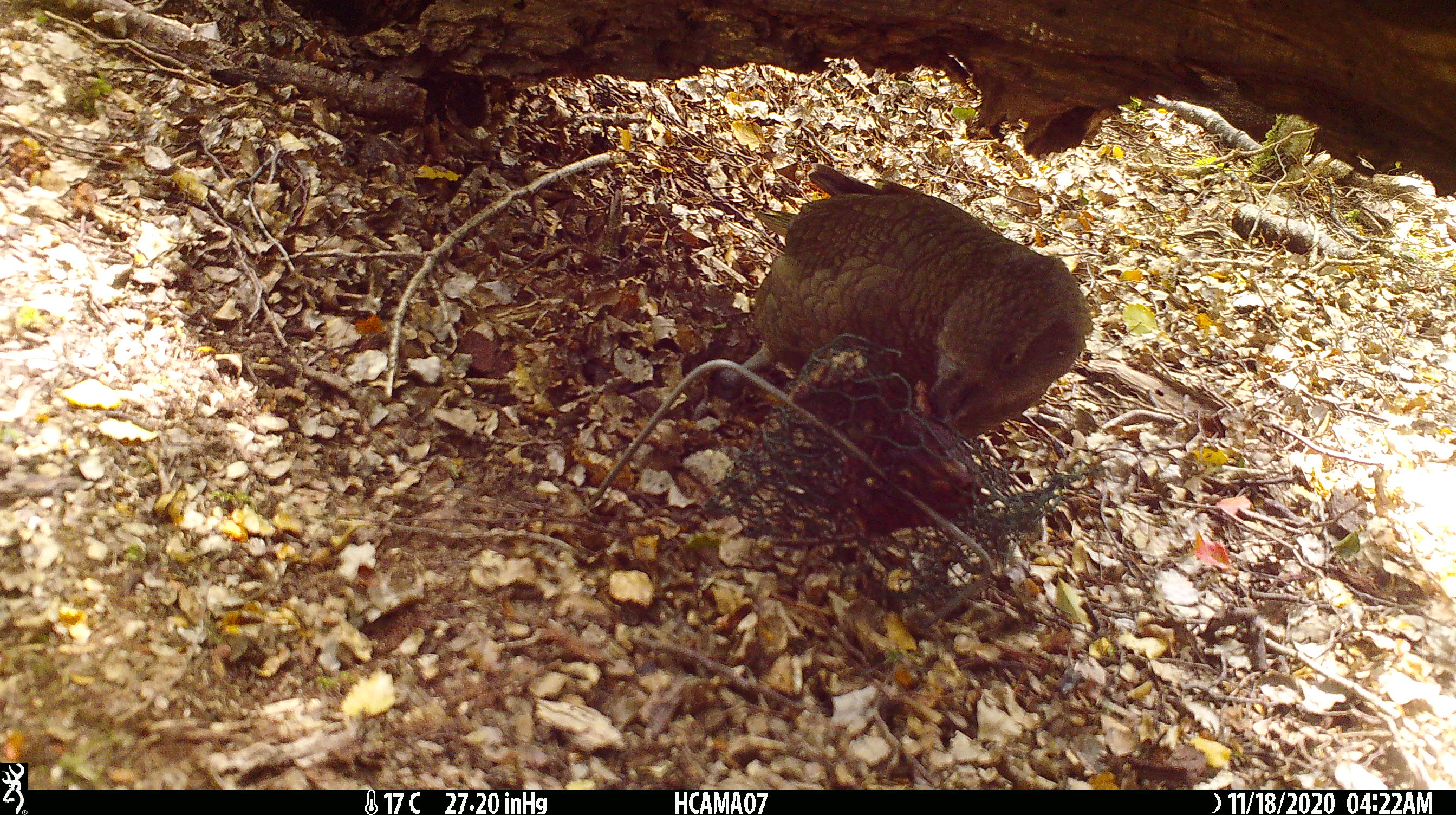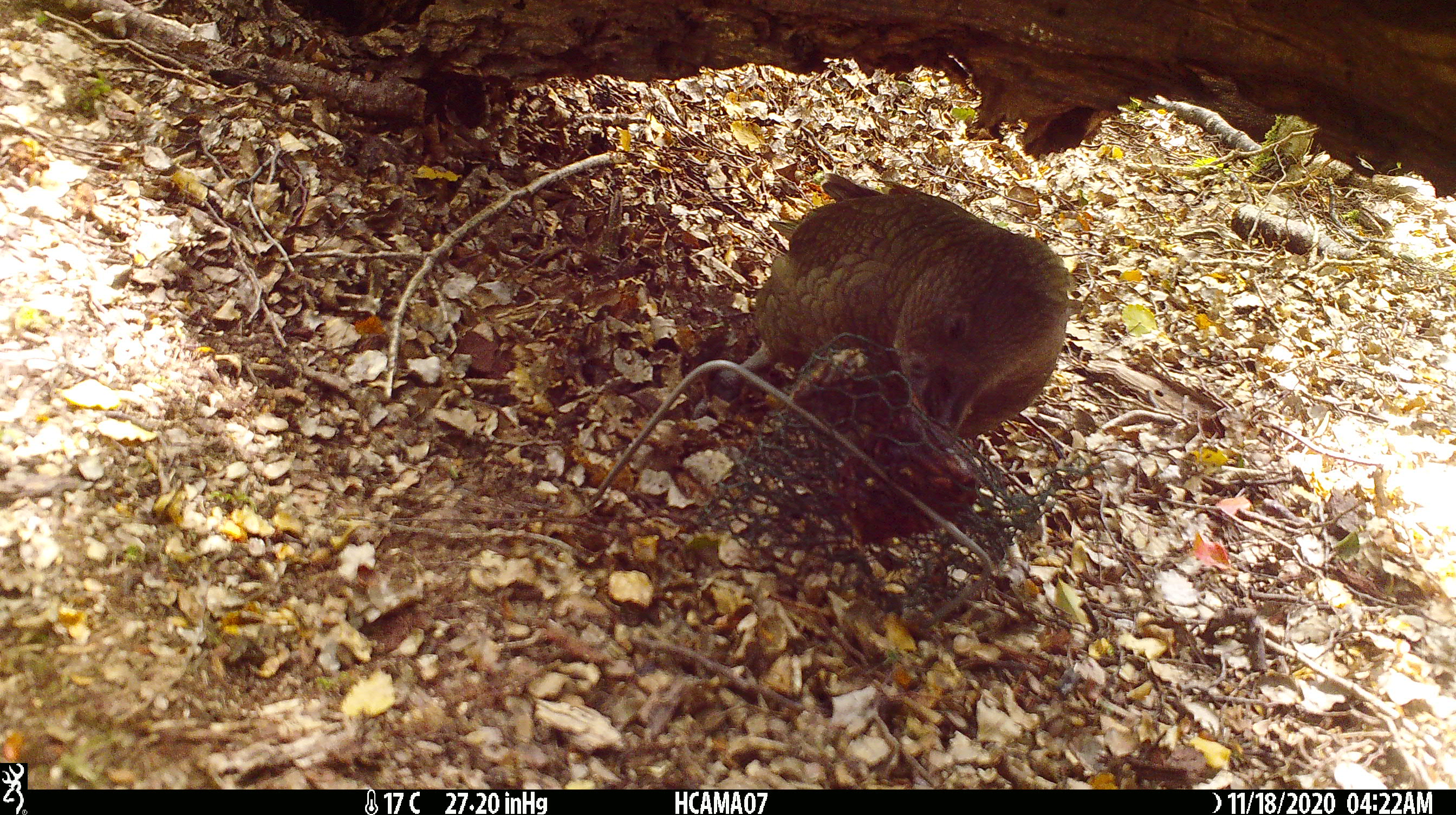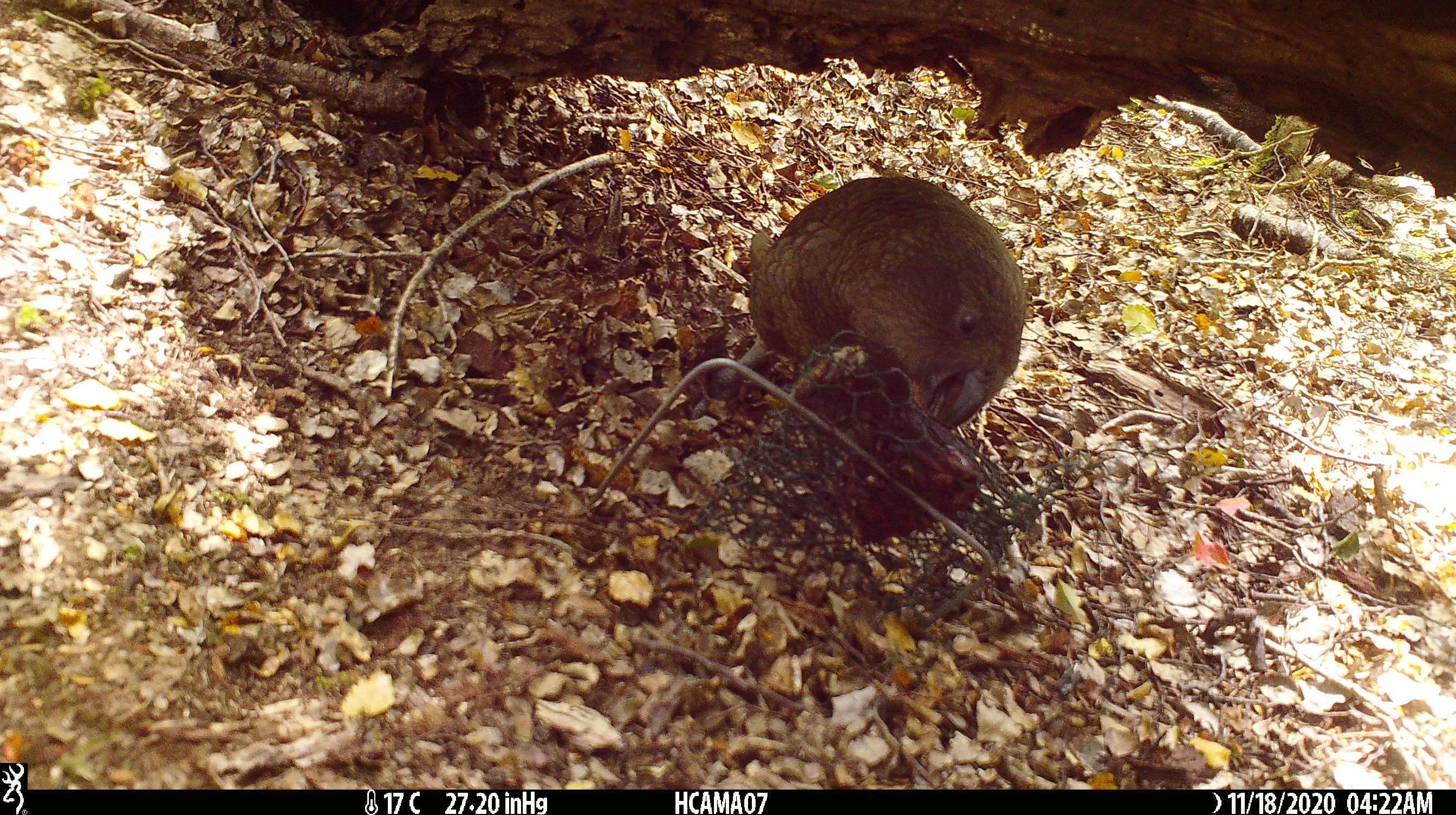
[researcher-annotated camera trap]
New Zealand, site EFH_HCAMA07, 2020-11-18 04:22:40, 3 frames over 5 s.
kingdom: Animalia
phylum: Chordata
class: Aves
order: Psittaciformes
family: Strigopidae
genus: Nestor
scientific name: Nestor notabilis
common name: kea